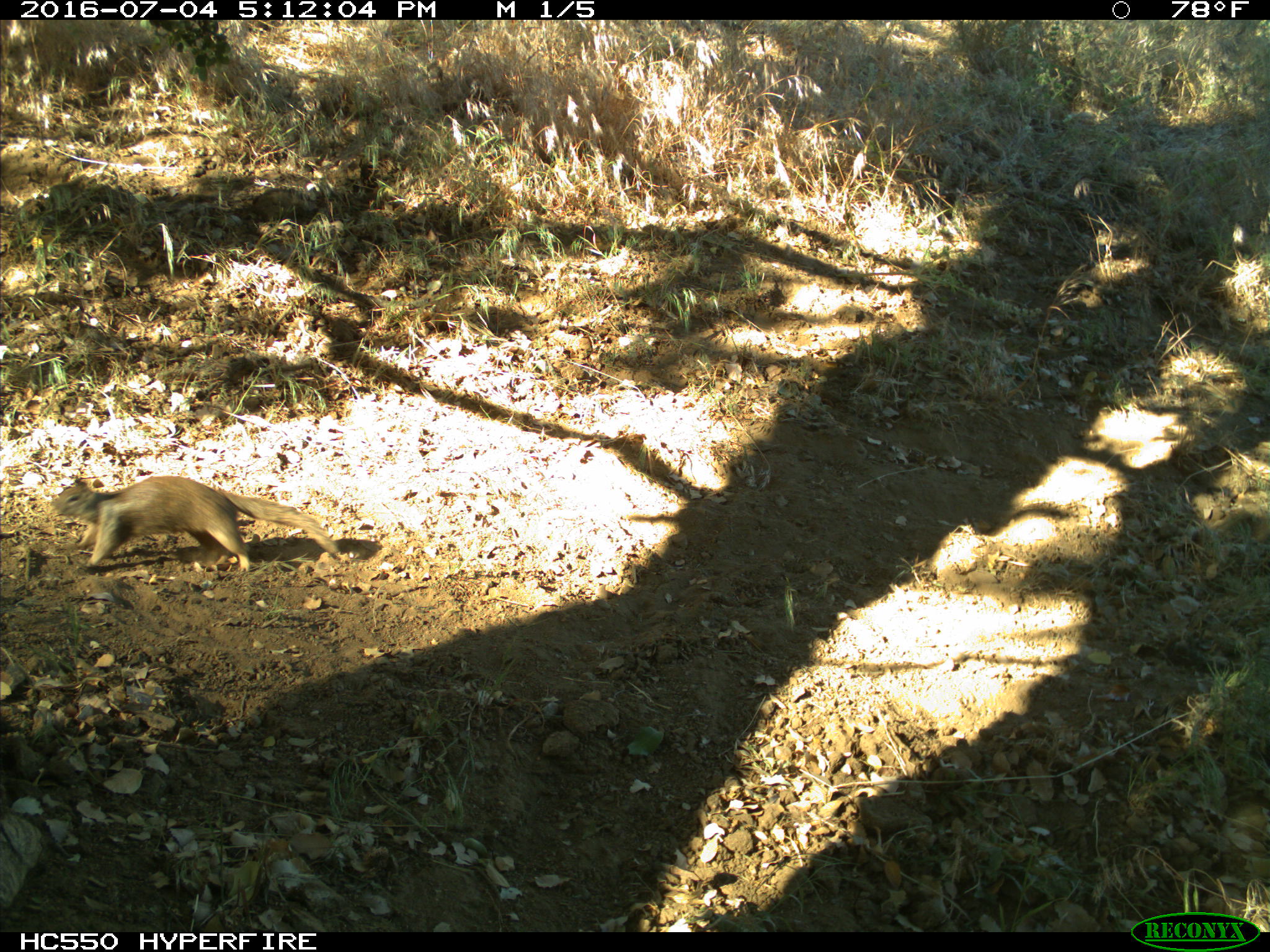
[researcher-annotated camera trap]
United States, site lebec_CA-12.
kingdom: Animalia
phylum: Chordata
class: Mammalia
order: Rodentia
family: Sciuridae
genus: Otospermophilus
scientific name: Otospermophilus beecheyi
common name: california ground squirrel